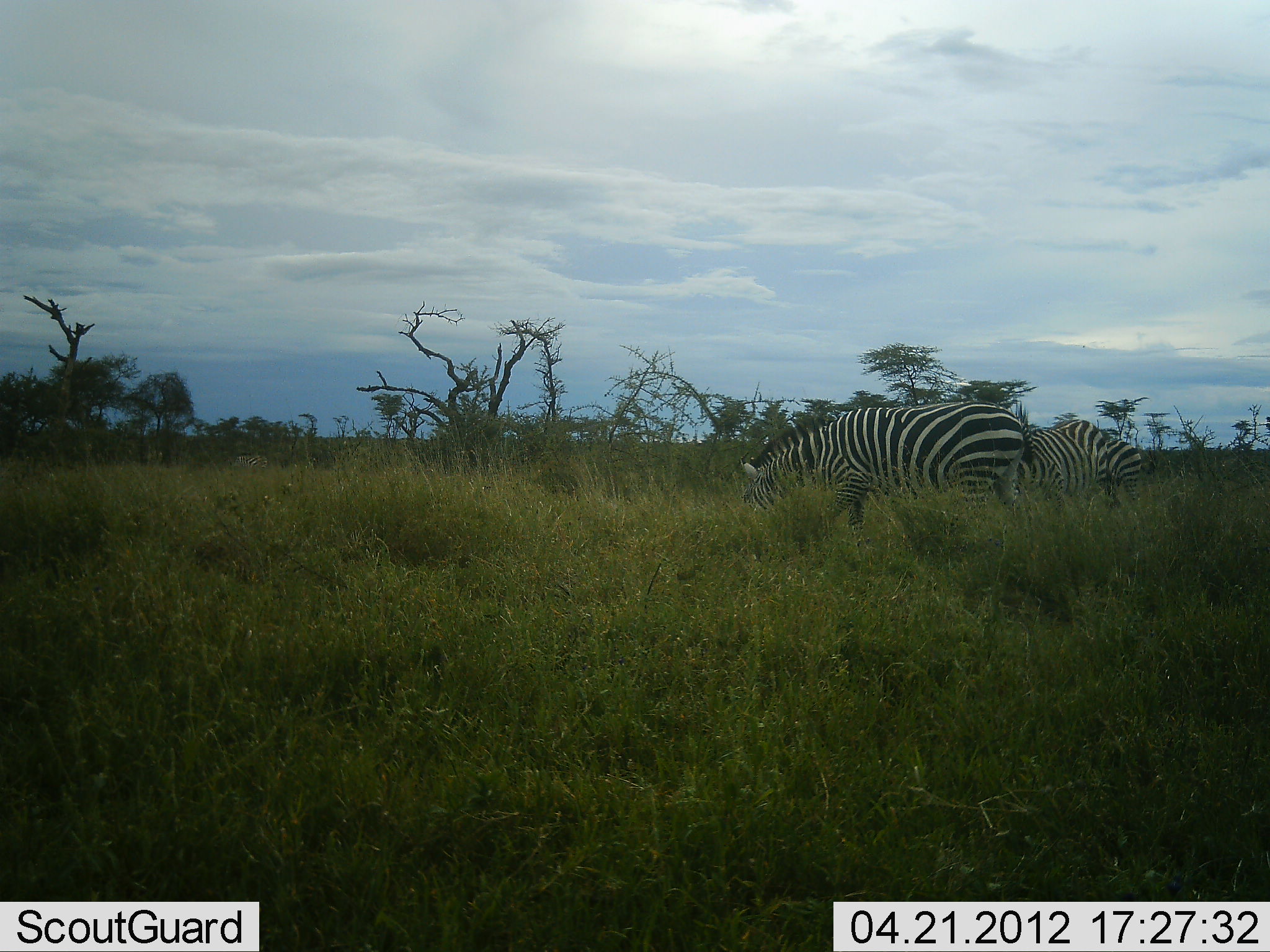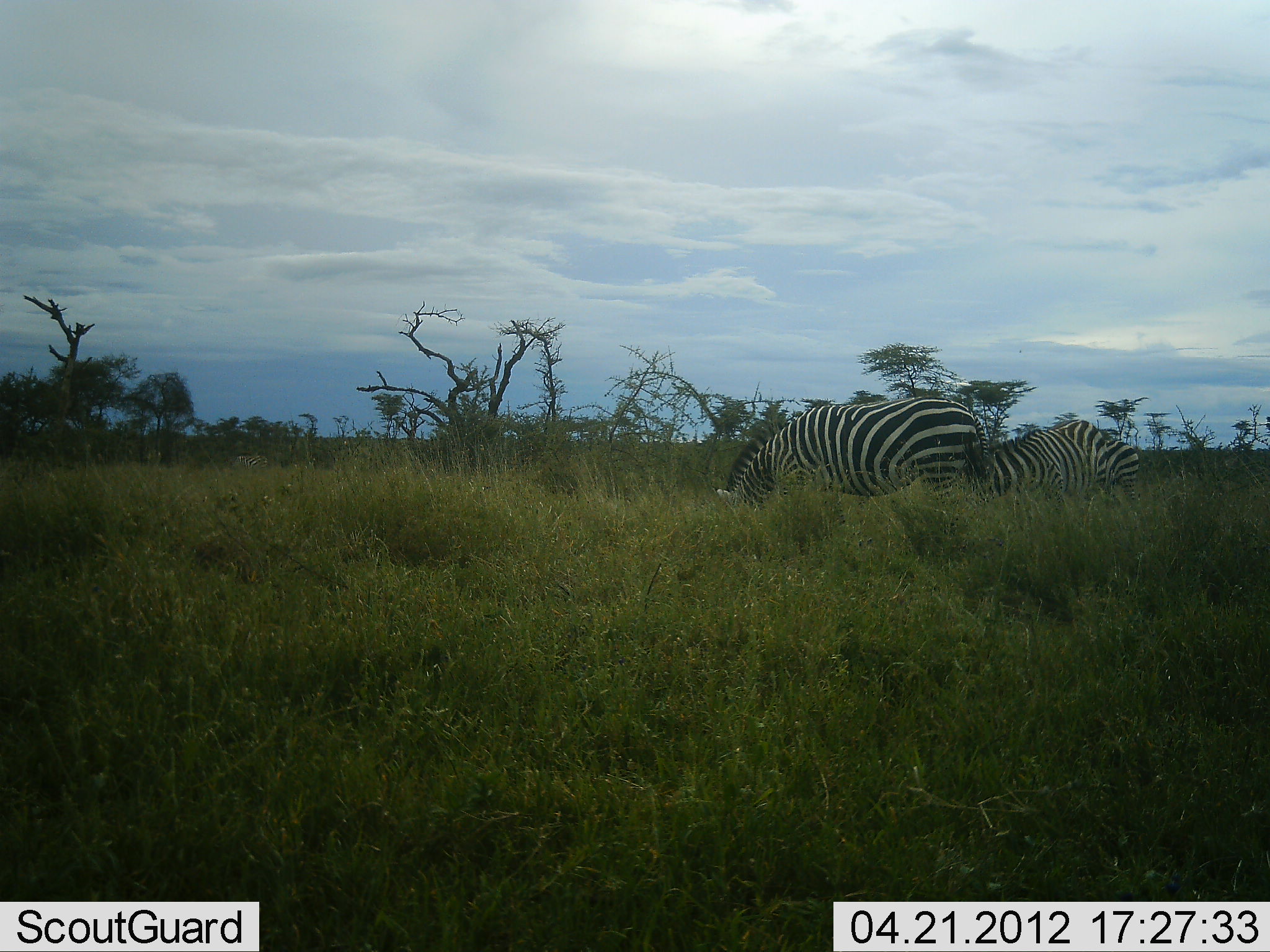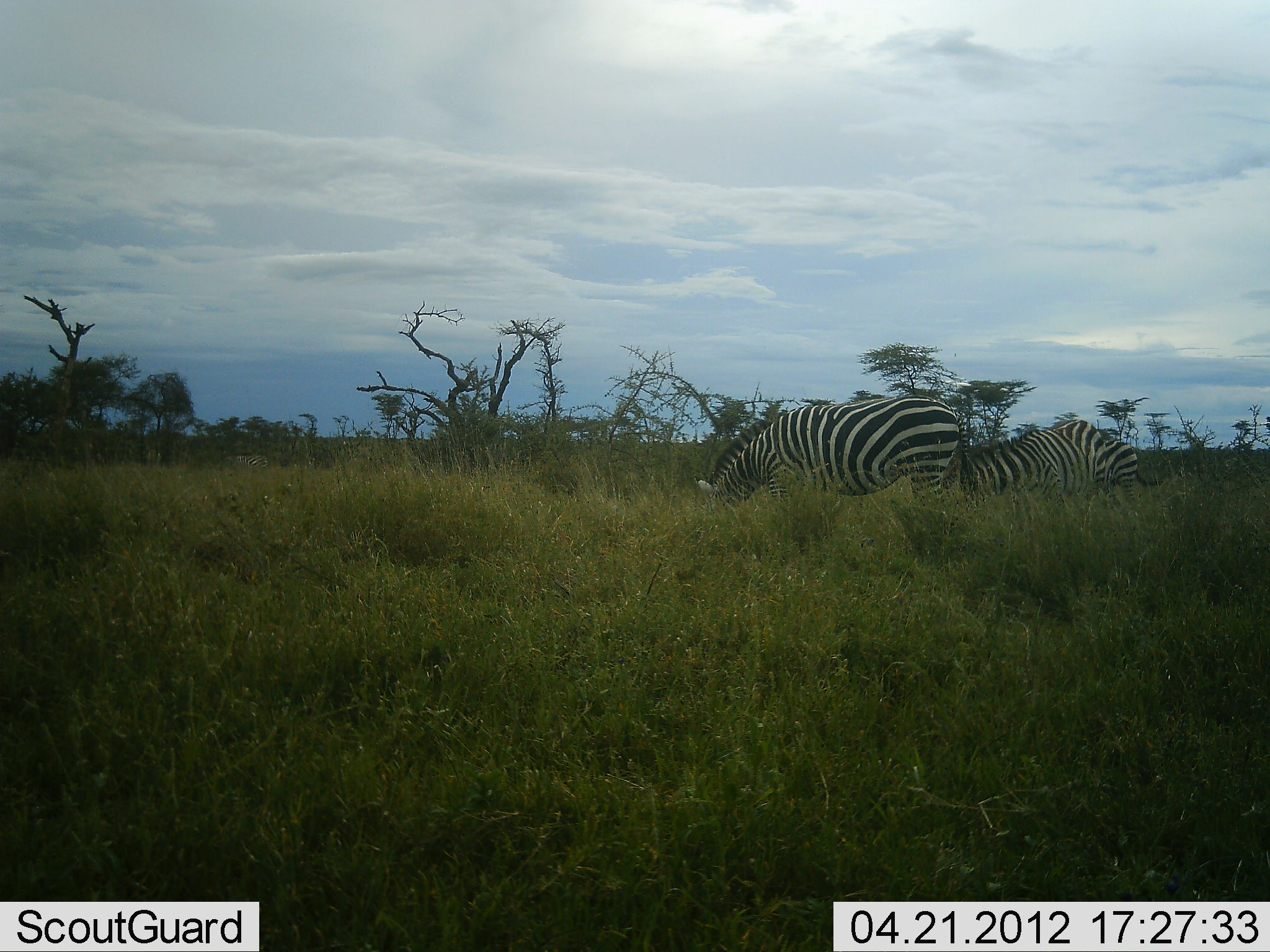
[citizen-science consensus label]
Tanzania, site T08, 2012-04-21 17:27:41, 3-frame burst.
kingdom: Animalia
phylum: Chordata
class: Mammalia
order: Perissodactyla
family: Equidae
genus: Equus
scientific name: Equus quagga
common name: plains zebra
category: zebra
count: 2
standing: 22%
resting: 0%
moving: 17%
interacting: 0%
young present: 6%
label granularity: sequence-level